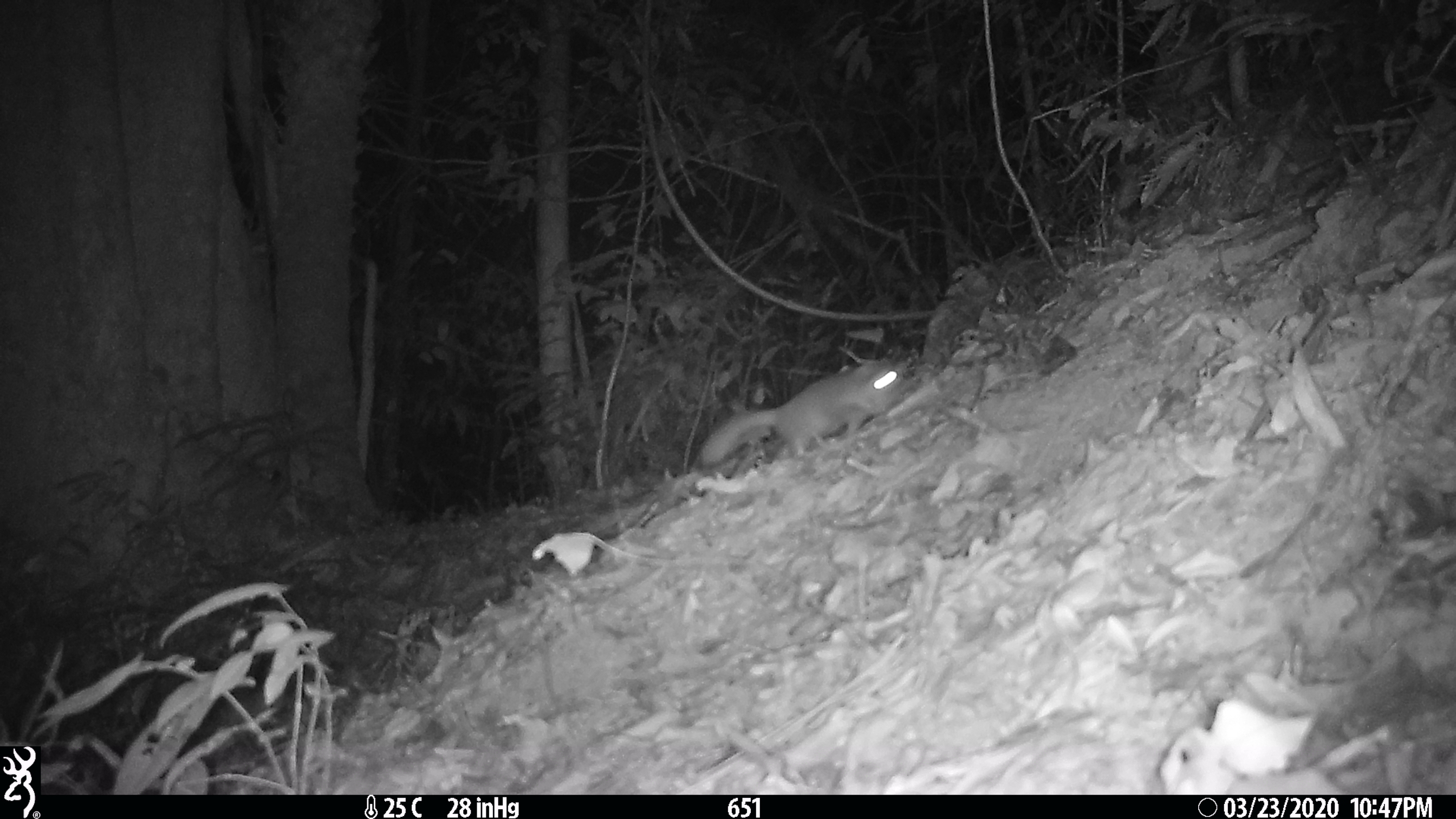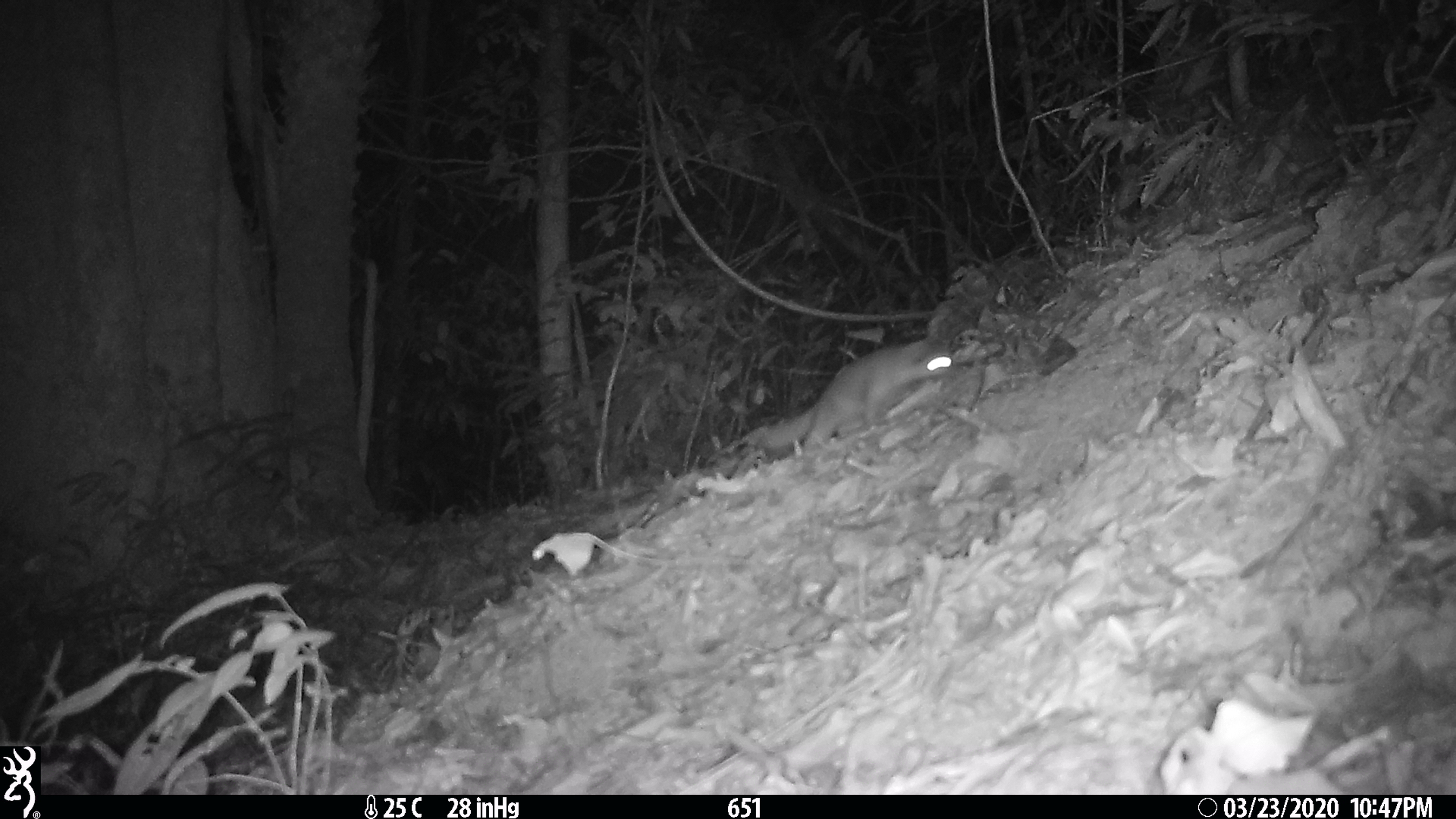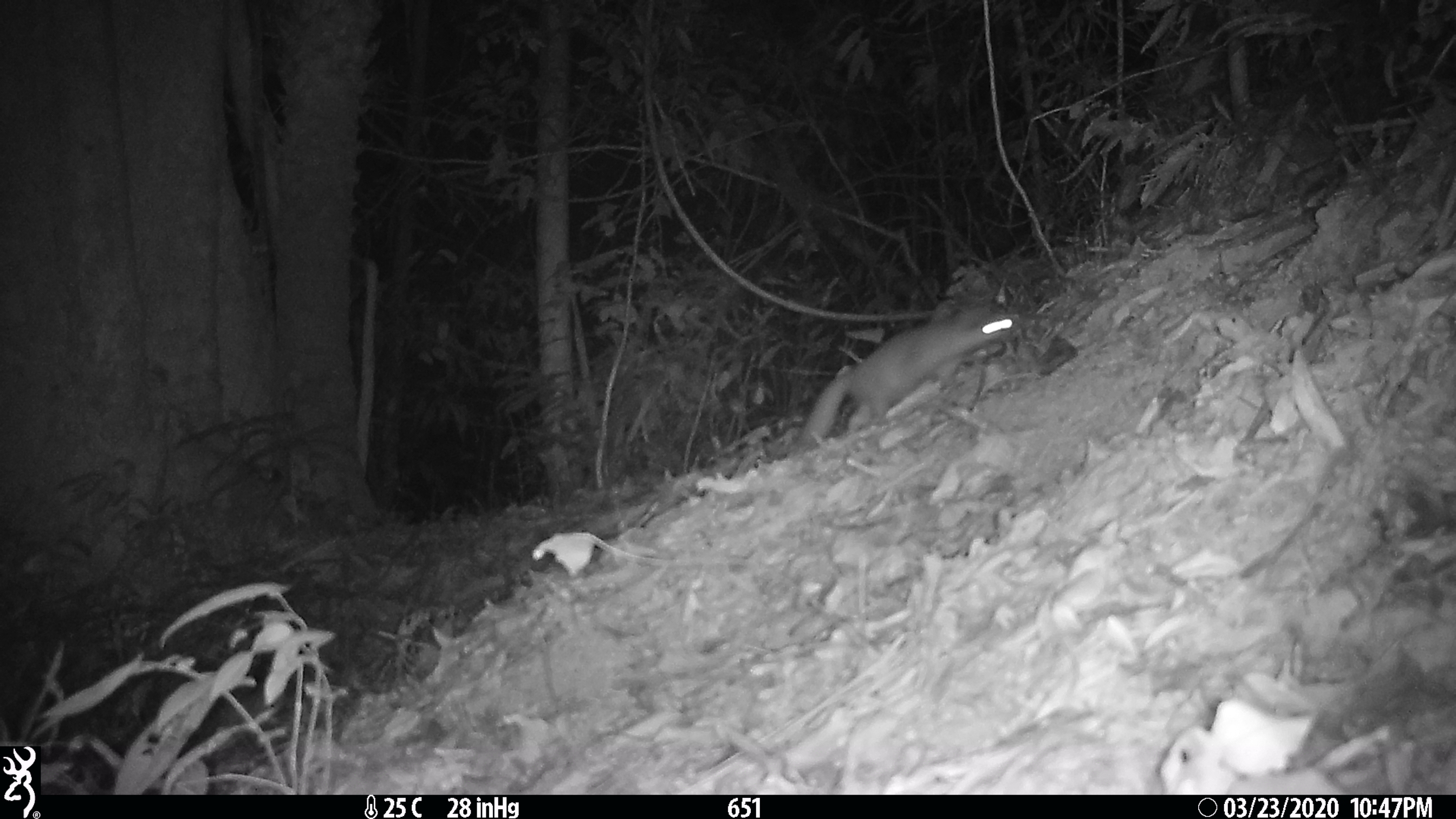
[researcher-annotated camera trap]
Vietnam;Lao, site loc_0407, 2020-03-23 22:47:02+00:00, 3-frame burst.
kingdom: Animalia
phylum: Chordata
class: Mammalia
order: Carnivora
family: Mustelidae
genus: Melogale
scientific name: Melogale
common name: ferret badger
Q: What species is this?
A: Ferret badger (Melogale).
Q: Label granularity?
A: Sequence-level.